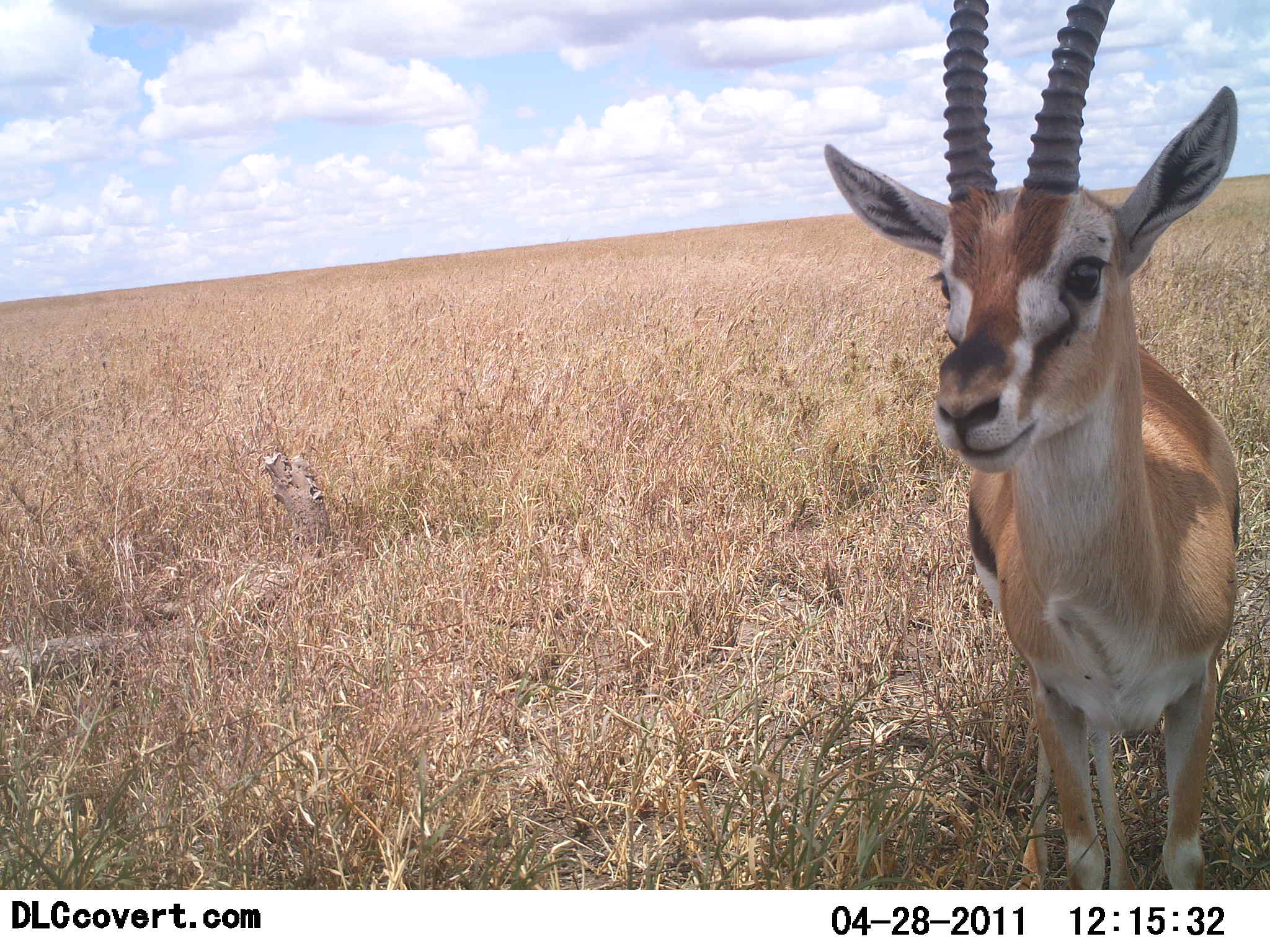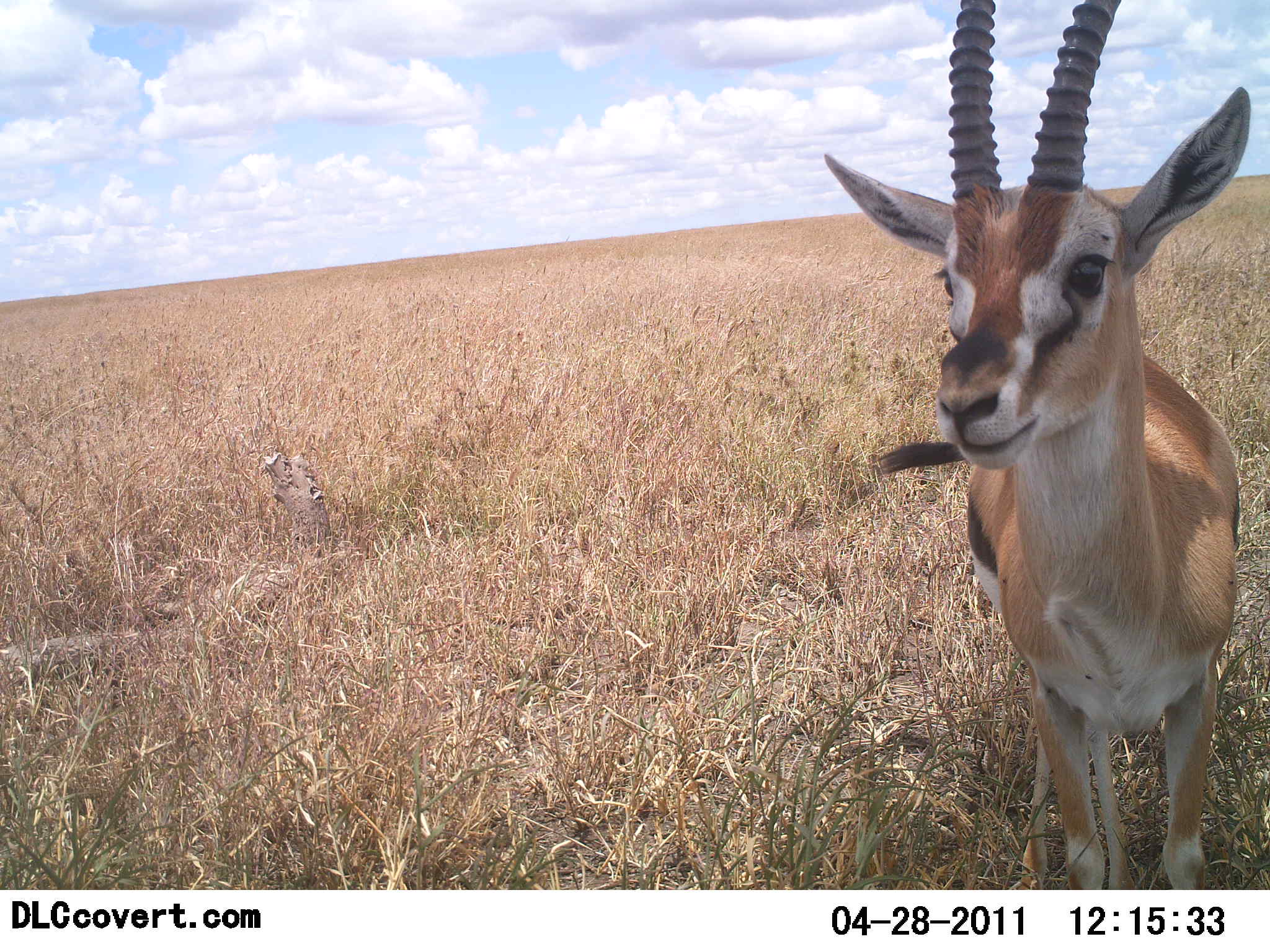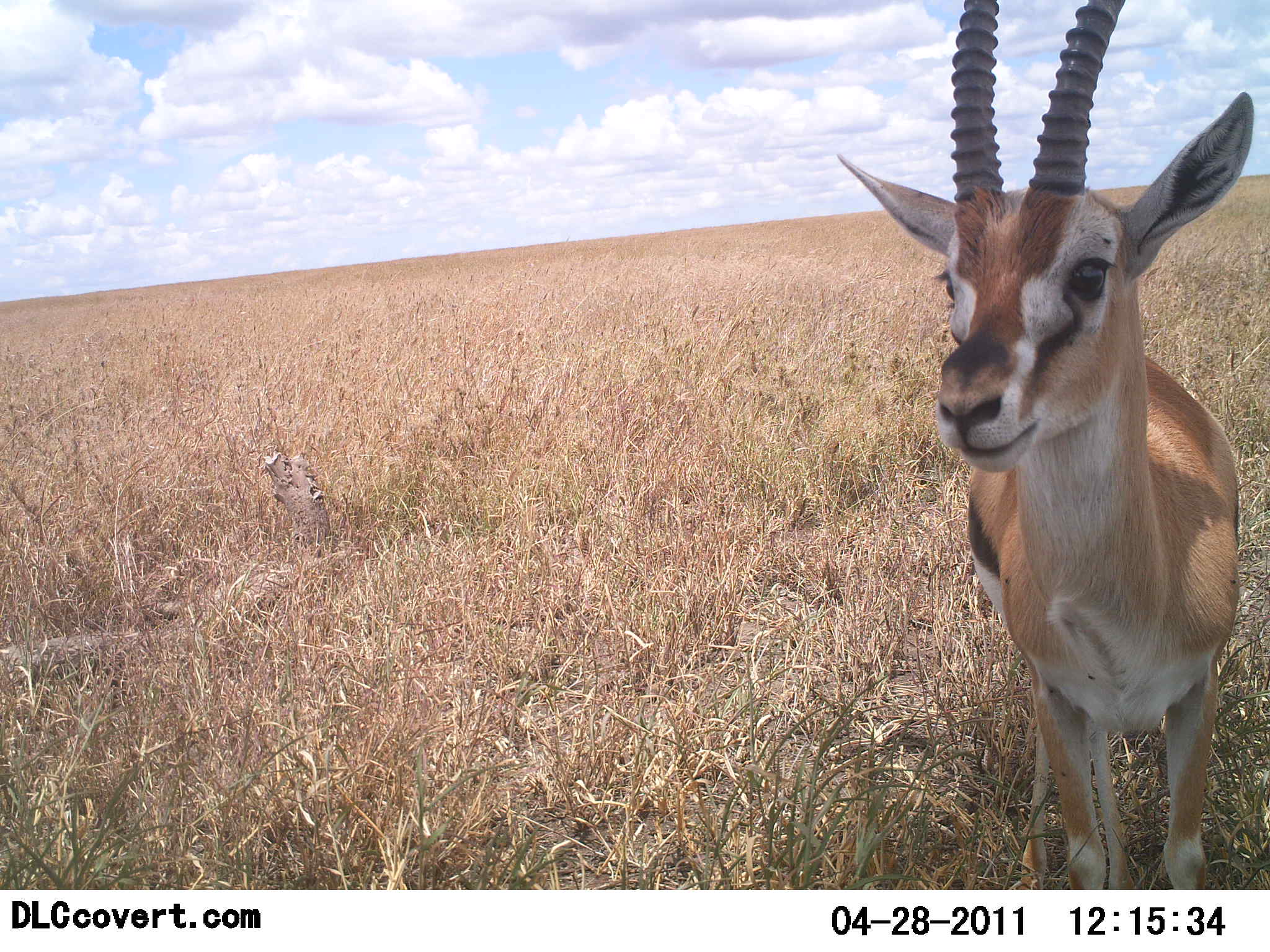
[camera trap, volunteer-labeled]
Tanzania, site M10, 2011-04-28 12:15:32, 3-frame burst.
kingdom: Animalia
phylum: Chordata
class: Mammalia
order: Artiodactyla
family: Bovidae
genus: Eudorcas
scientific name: Eudorcas thomsonii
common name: thomson's gazelle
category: gazellethomsons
Gazellethomsons (thomson's gazelle) (Eudorcas thomsonii), count 1. Behavior (volunteer vote fractions): standing 92%, resting 0%, moving 0%, interacting 8%. Young present (vote fraction): 0%. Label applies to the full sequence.